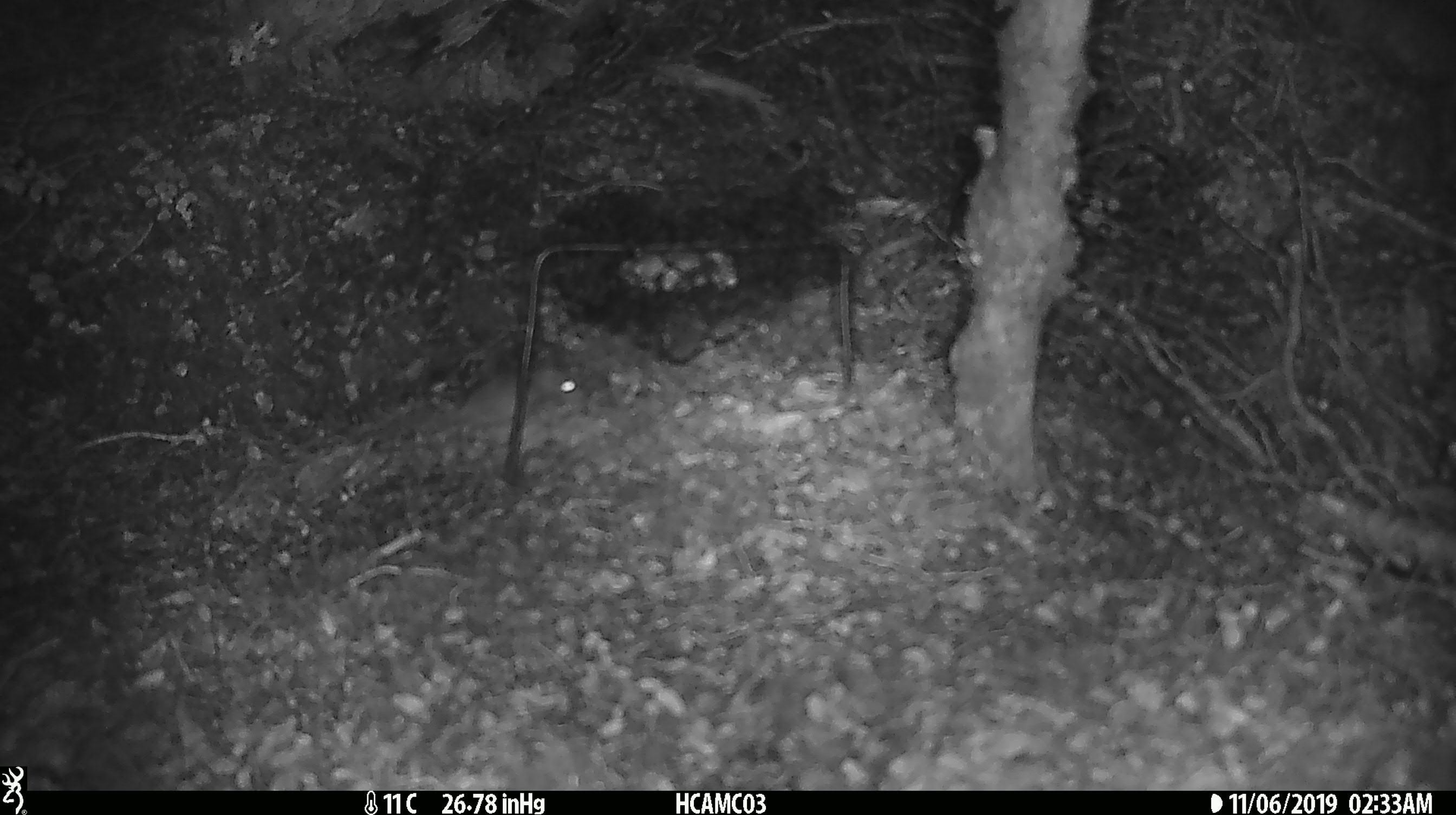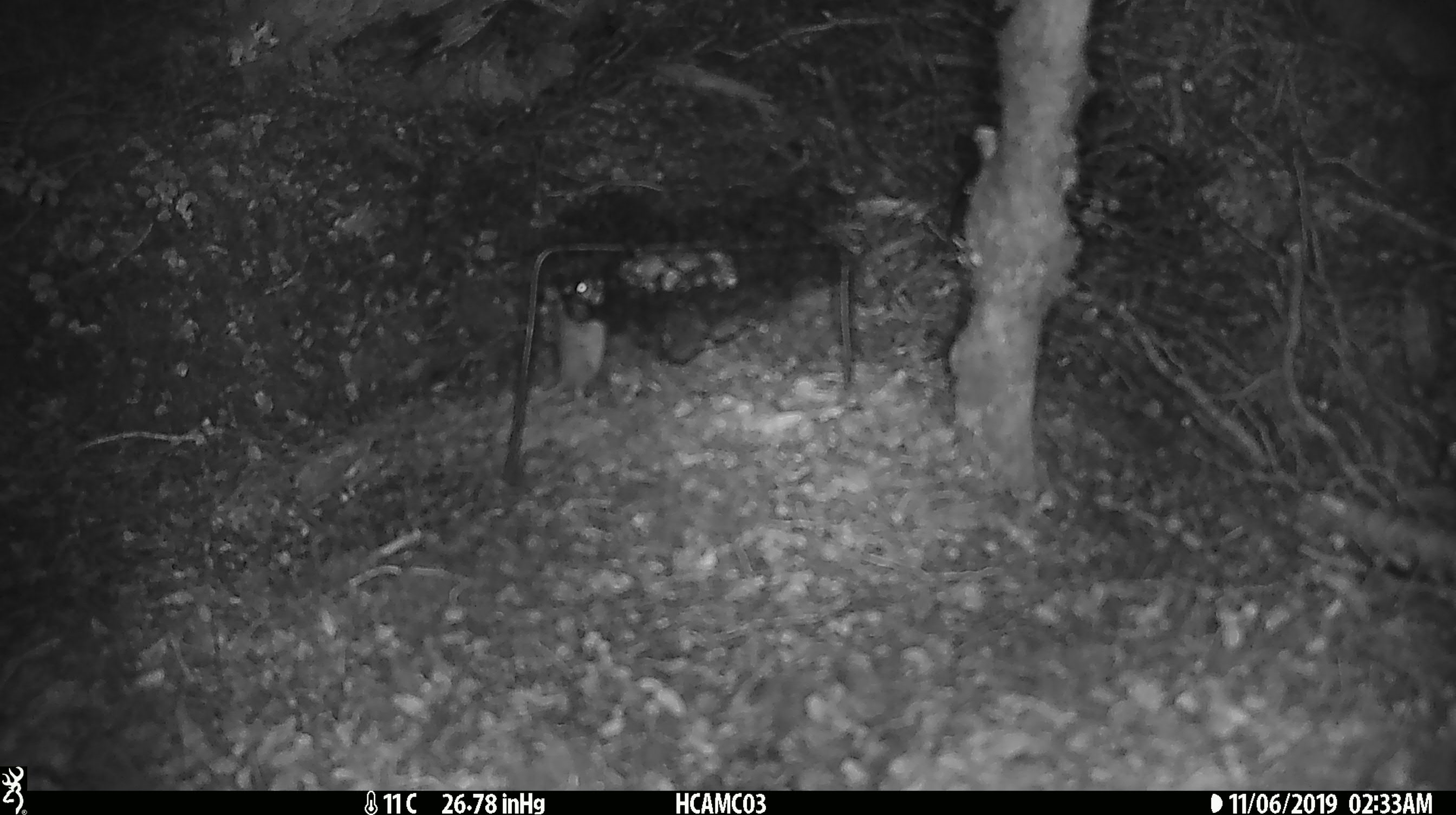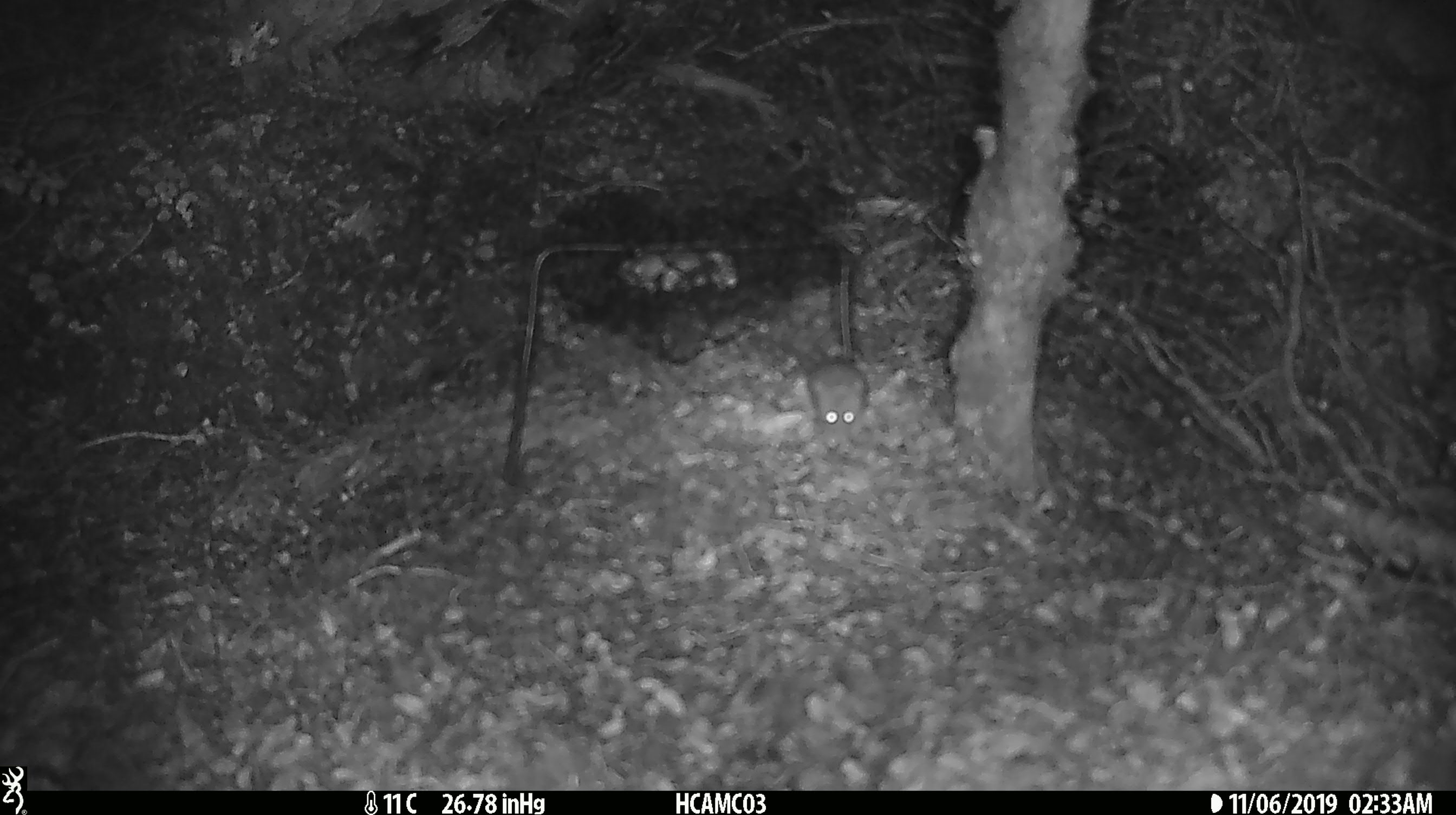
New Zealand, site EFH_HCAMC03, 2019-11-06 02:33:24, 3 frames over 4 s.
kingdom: Animalia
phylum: Chordata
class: Mammalia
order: Rodentia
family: Muridae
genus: Mus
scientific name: Mus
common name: mouse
Mouse (Mus).